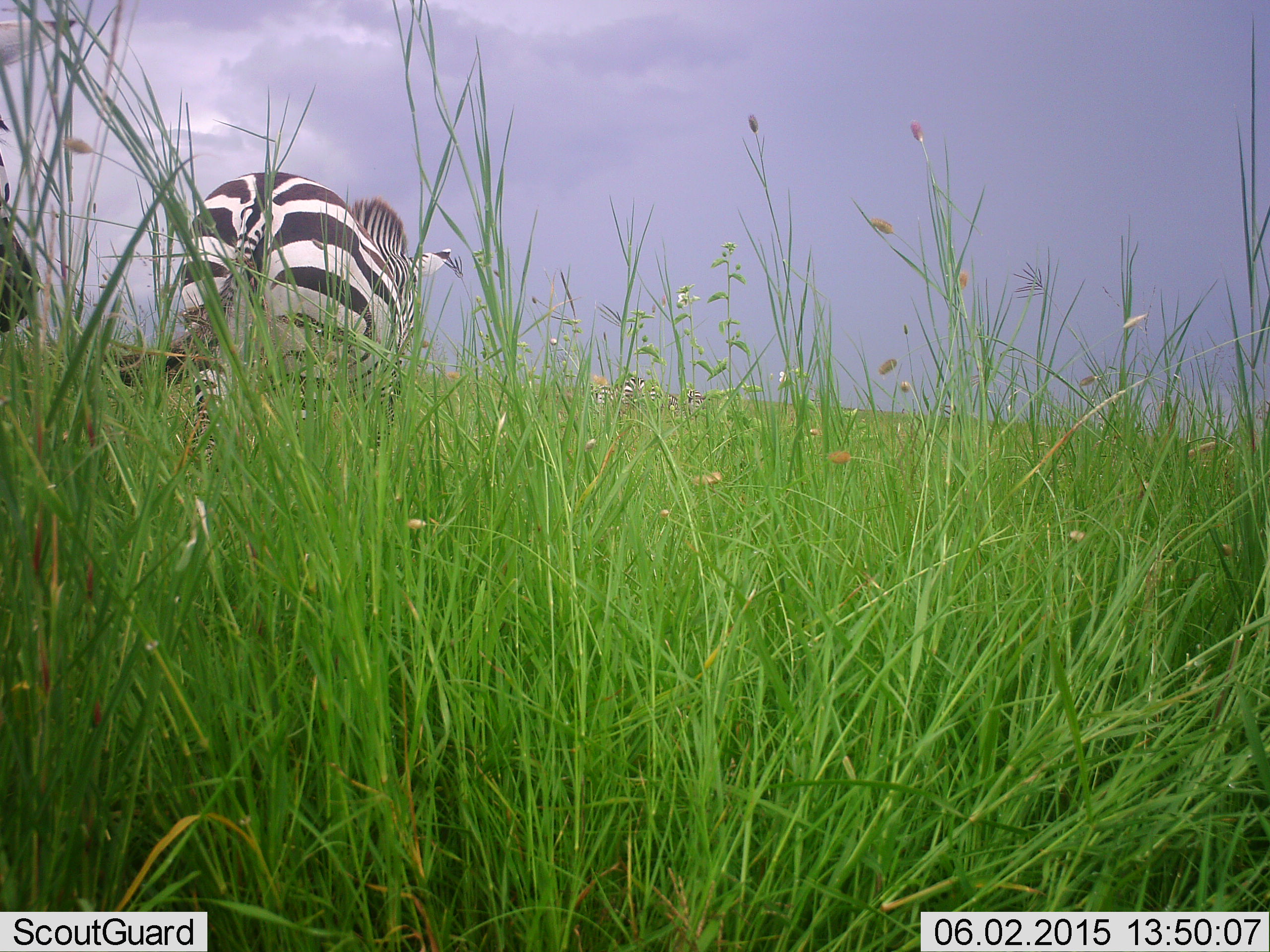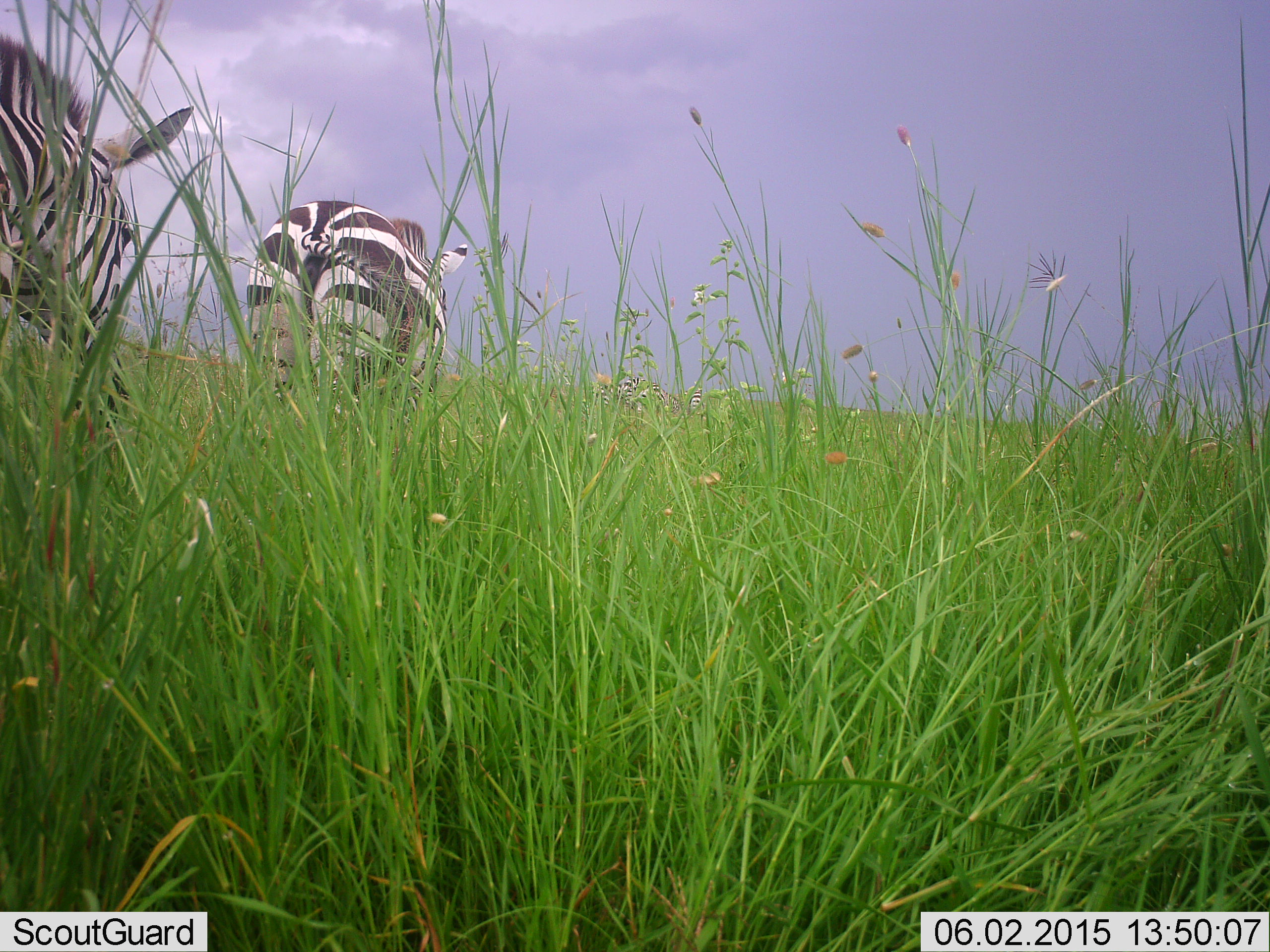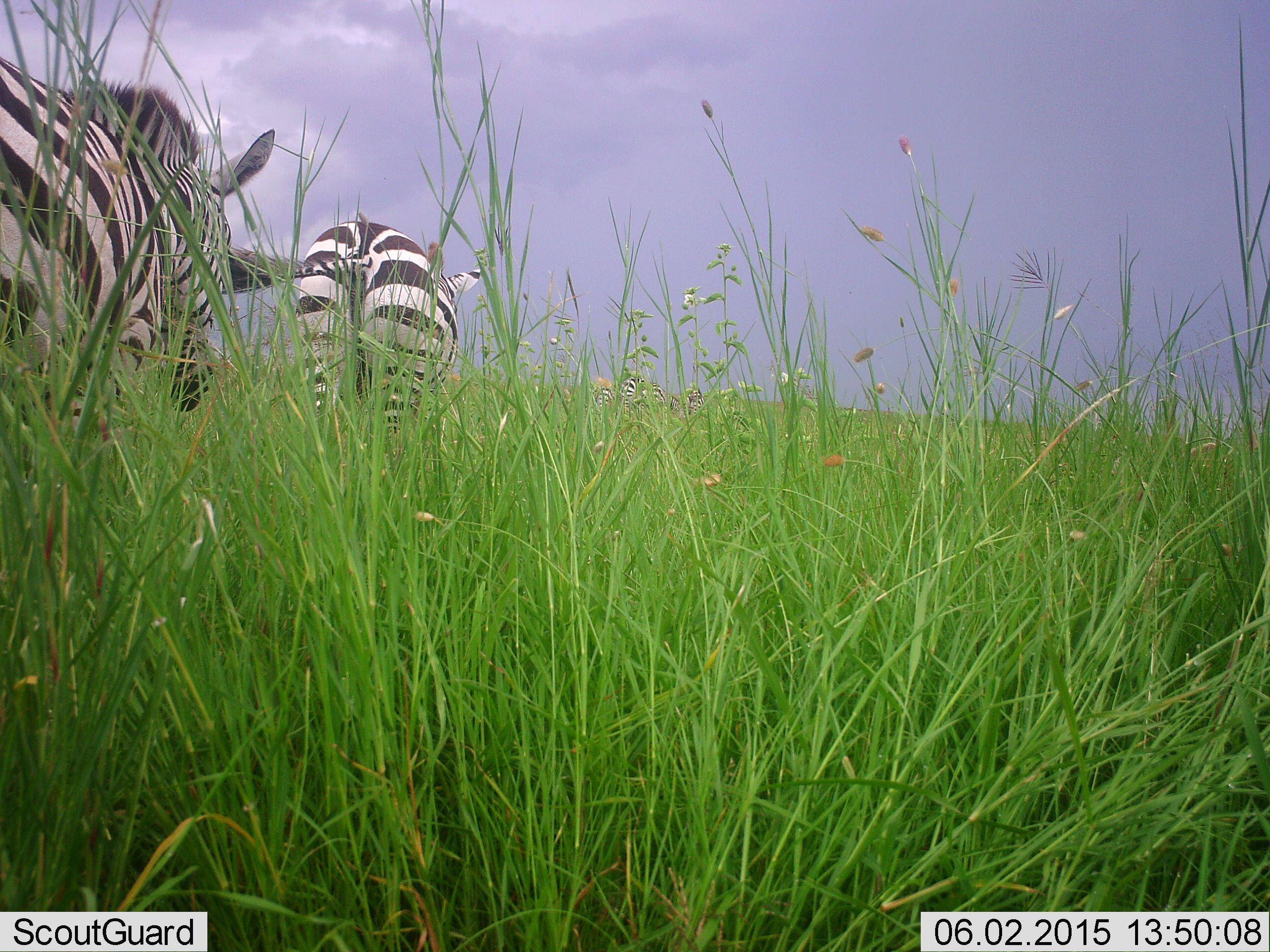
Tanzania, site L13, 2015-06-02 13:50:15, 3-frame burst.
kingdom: Animalia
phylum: Chordata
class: Mammalia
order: Perissodactyla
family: Equidae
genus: Equus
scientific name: Equus quagga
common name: plains zebra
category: zebra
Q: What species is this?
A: Zebra (plains zebra) (Equus quagga).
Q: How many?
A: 2.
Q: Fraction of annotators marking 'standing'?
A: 0%.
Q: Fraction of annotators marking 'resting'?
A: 0%.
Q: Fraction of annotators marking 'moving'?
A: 100%.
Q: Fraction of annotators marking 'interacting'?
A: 0%.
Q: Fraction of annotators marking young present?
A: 0%.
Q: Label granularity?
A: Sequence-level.